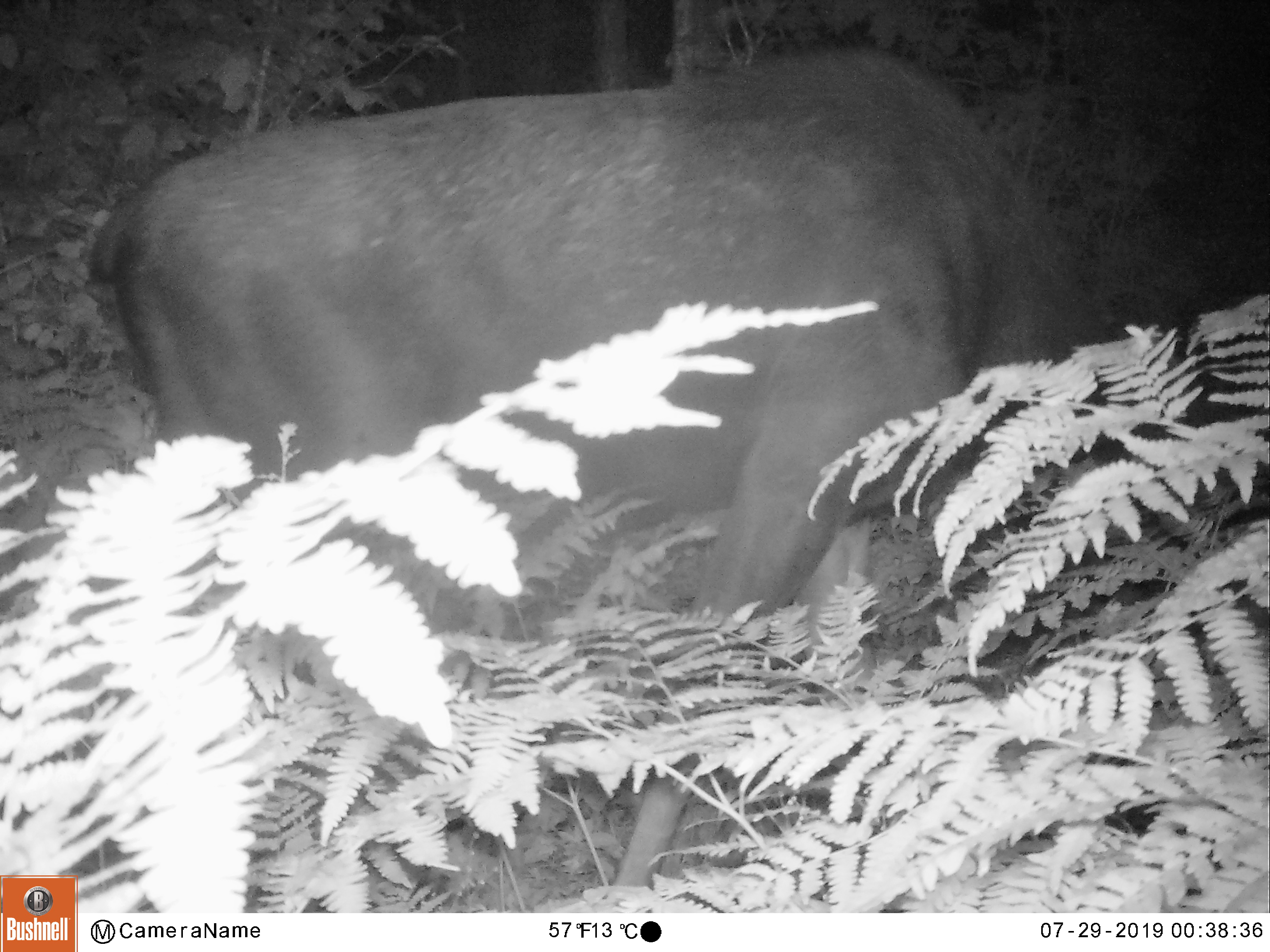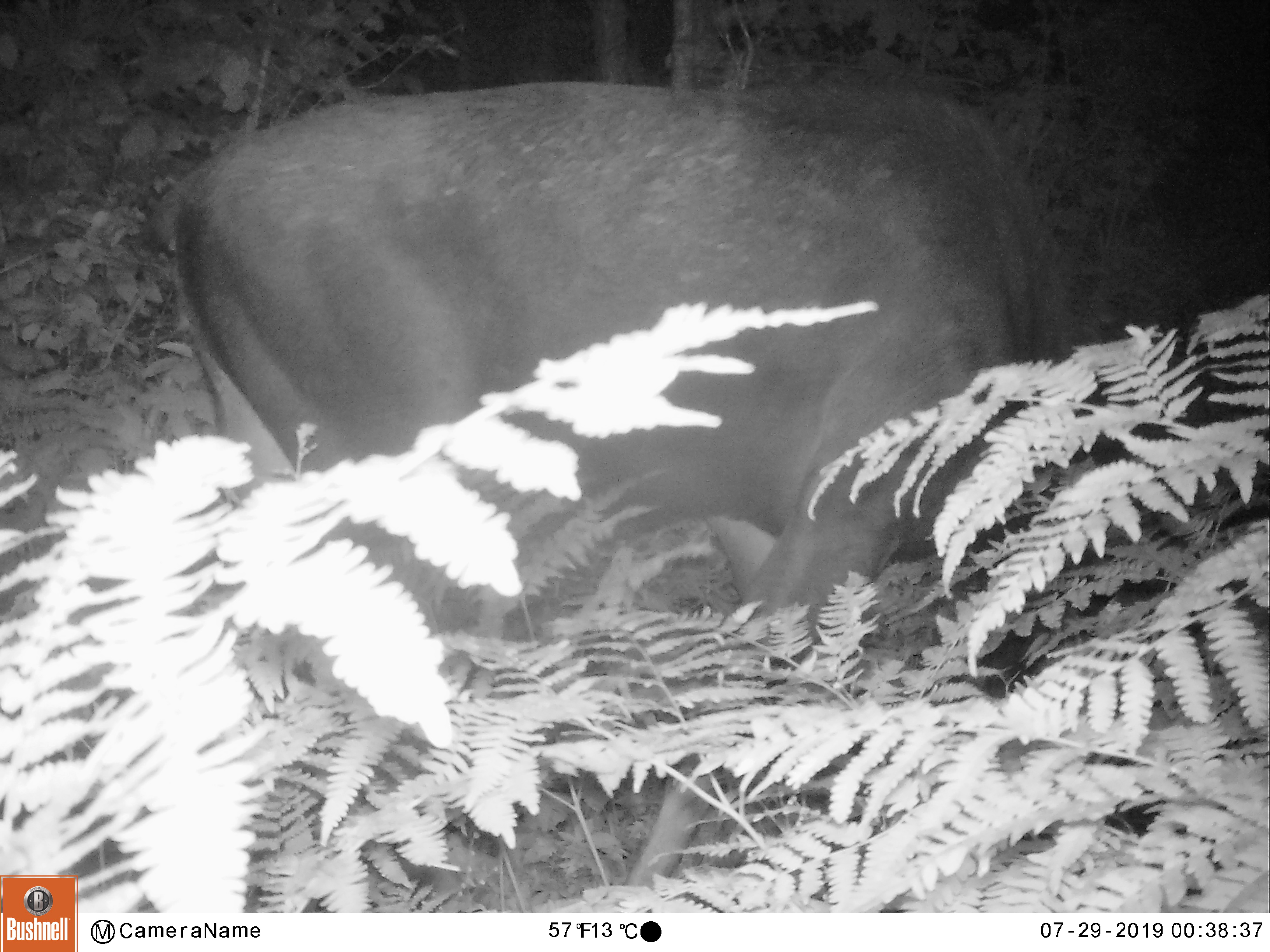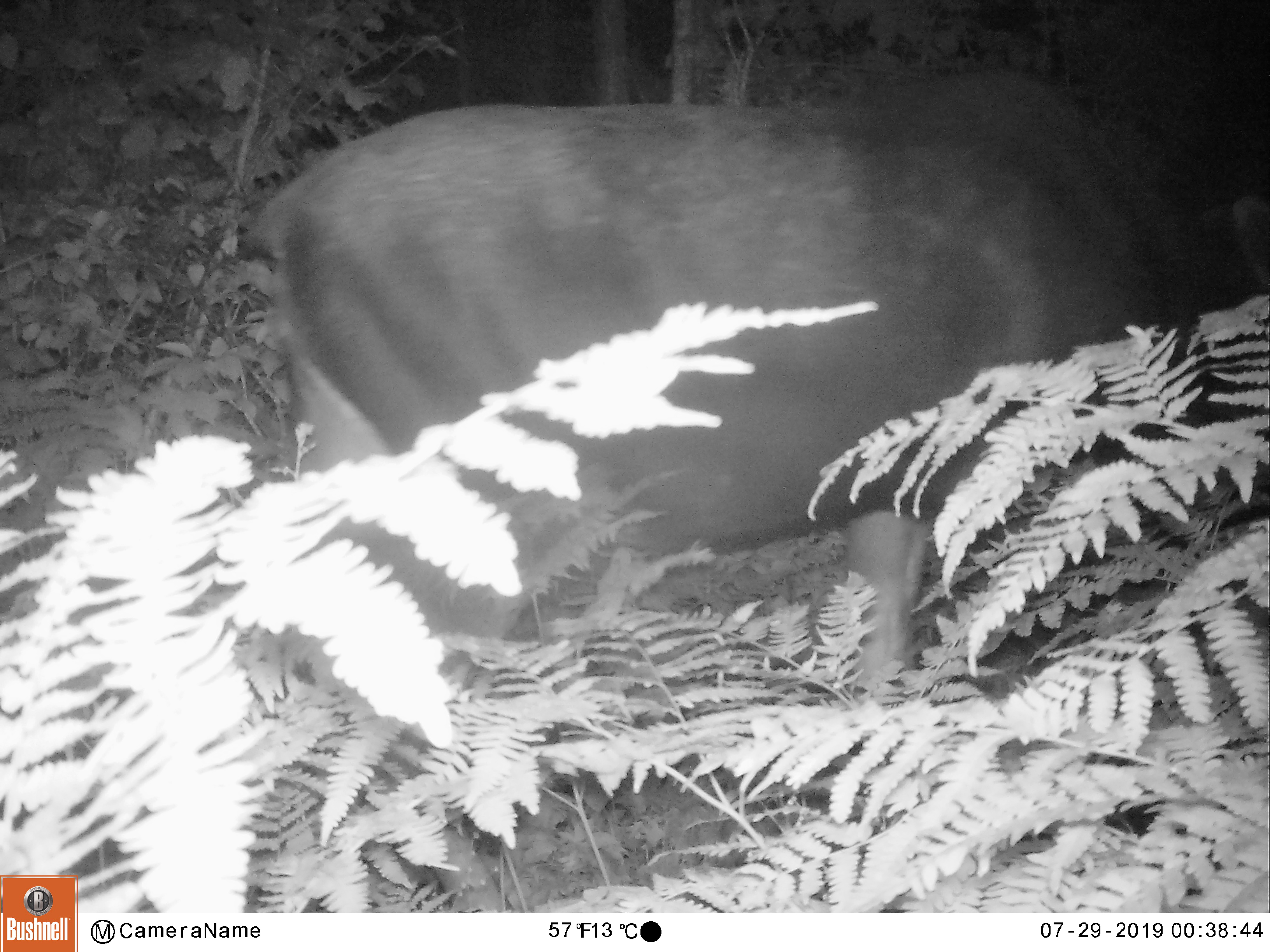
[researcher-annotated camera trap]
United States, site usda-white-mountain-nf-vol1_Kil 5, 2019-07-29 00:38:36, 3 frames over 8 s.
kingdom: Animalia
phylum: Chordata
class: Mammalia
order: Artiodactyla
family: Cervidae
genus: Alces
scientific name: Alces alces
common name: moose